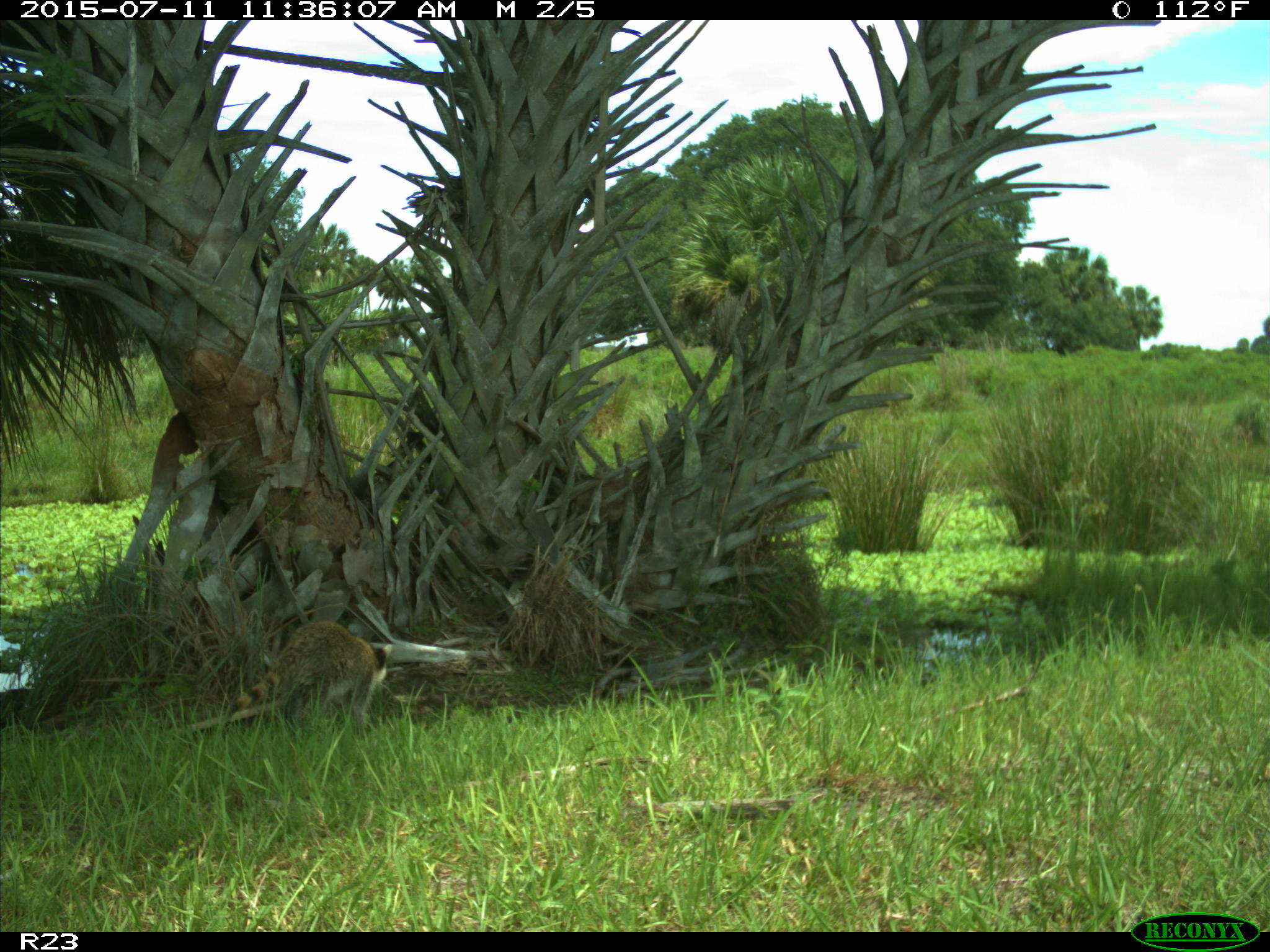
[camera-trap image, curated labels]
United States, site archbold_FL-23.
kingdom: Animalia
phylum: Chordata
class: Mammalia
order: Artiodactyla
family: Bovidae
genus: Bos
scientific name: Bos taurus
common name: domestic cow